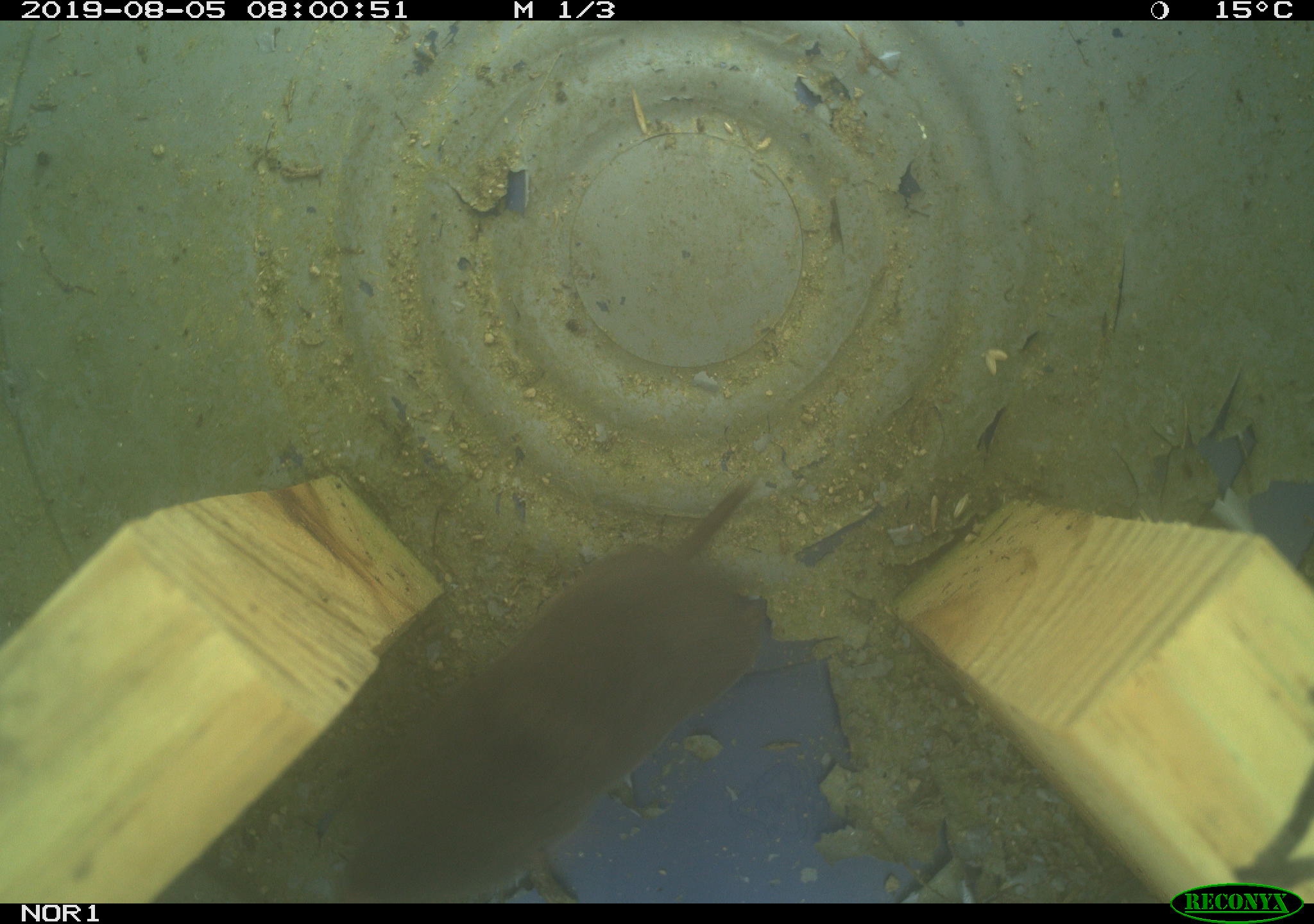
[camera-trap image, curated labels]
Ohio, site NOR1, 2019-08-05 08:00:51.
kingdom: Animalia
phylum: Chordata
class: Mammalia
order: Eulipotyphla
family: Soricidae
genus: Blarina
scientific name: Blarina brevicauda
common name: northern short-tailed shrew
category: n. short-tailed shrew